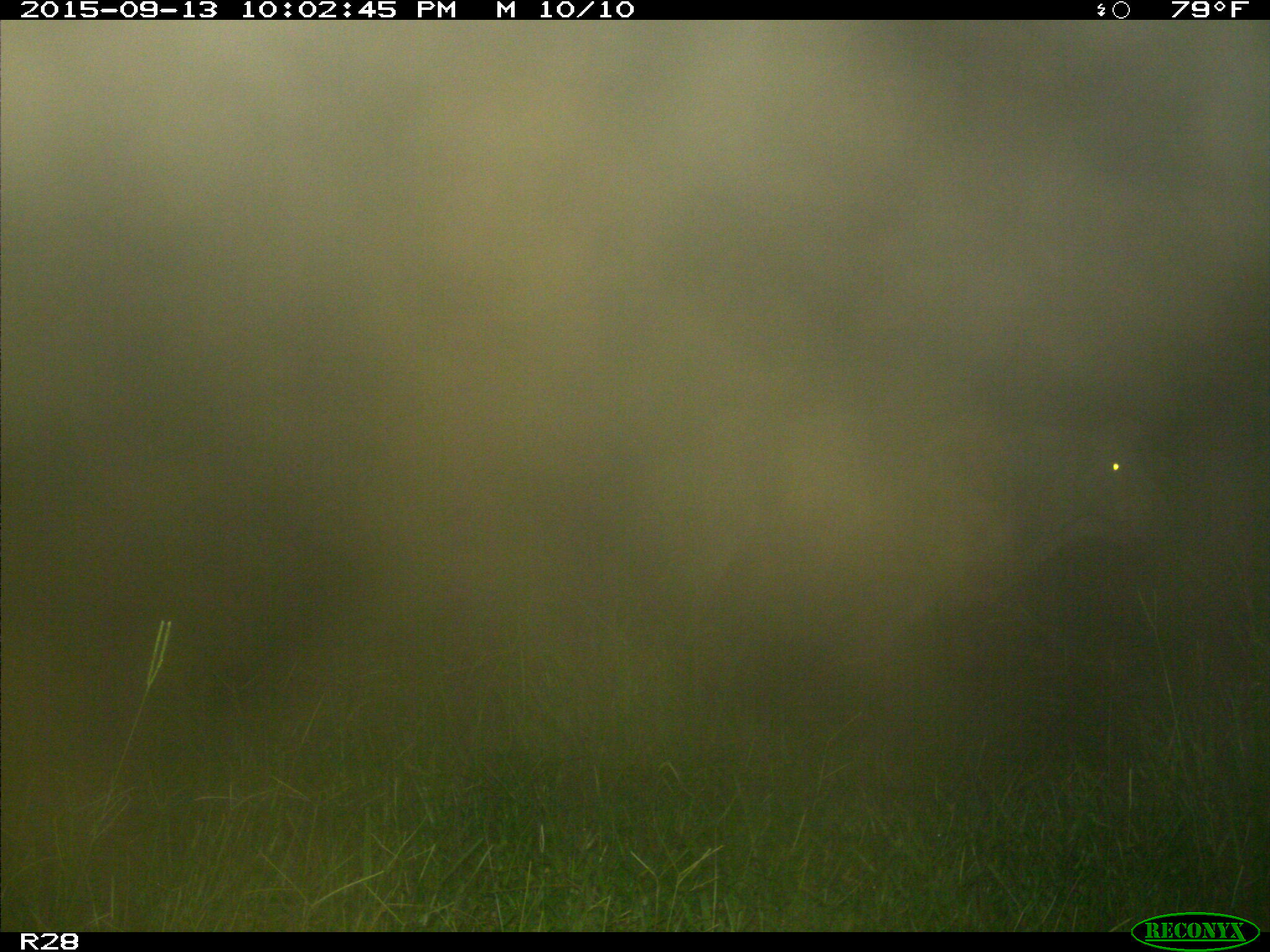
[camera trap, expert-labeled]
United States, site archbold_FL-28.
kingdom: Animalia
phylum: Chordata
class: Mammalia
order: Artiodactyla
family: Bovidae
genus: Bos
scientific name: Bos taurus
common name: domestic cow